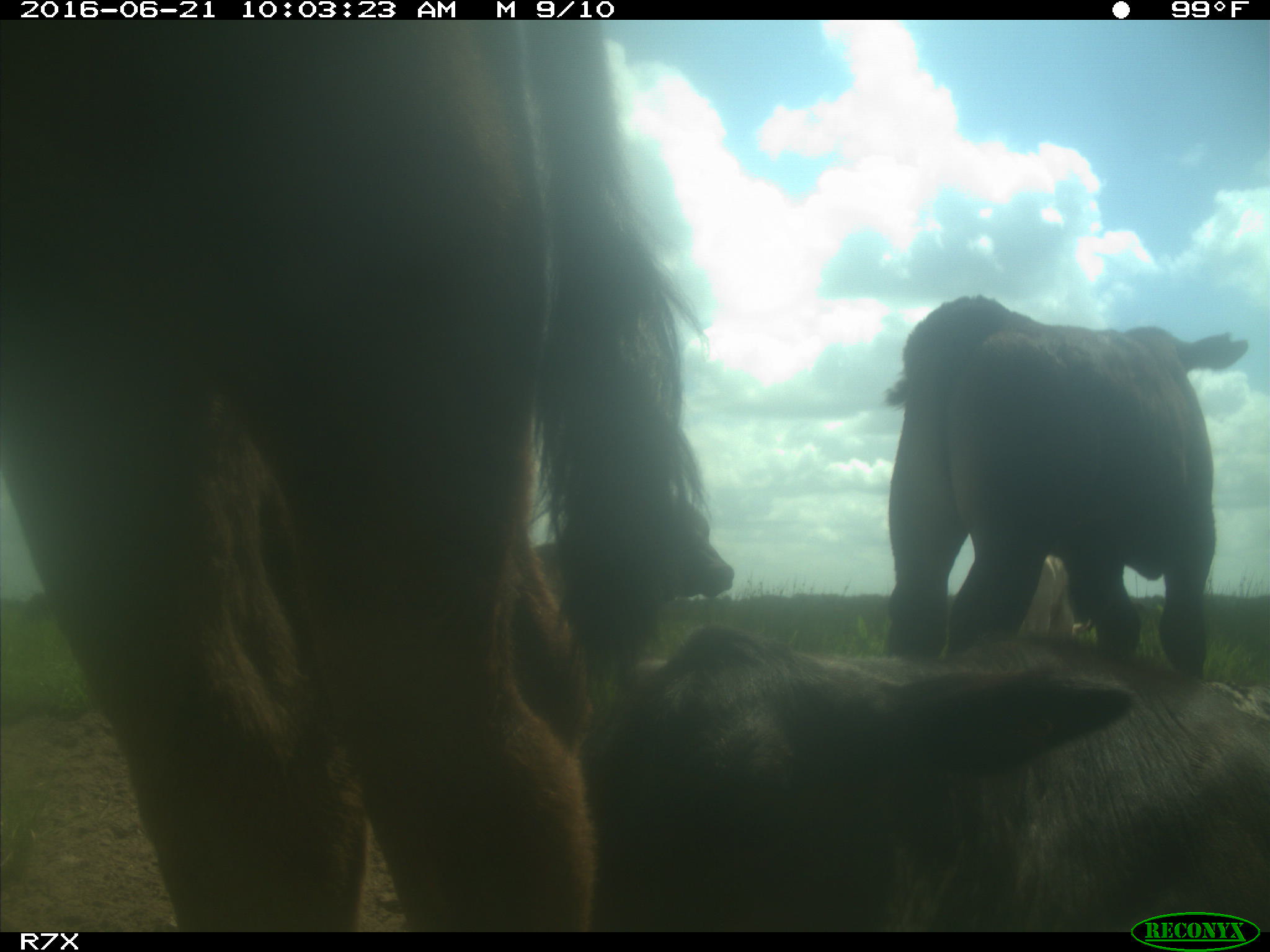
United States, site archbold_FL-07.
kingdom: Animalia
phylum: Chordata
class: Mammalia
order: Artiodactyla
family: Bovidae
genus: Bos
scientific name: Bos taurus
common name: domestic cow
Bos taurus (domestic cow).